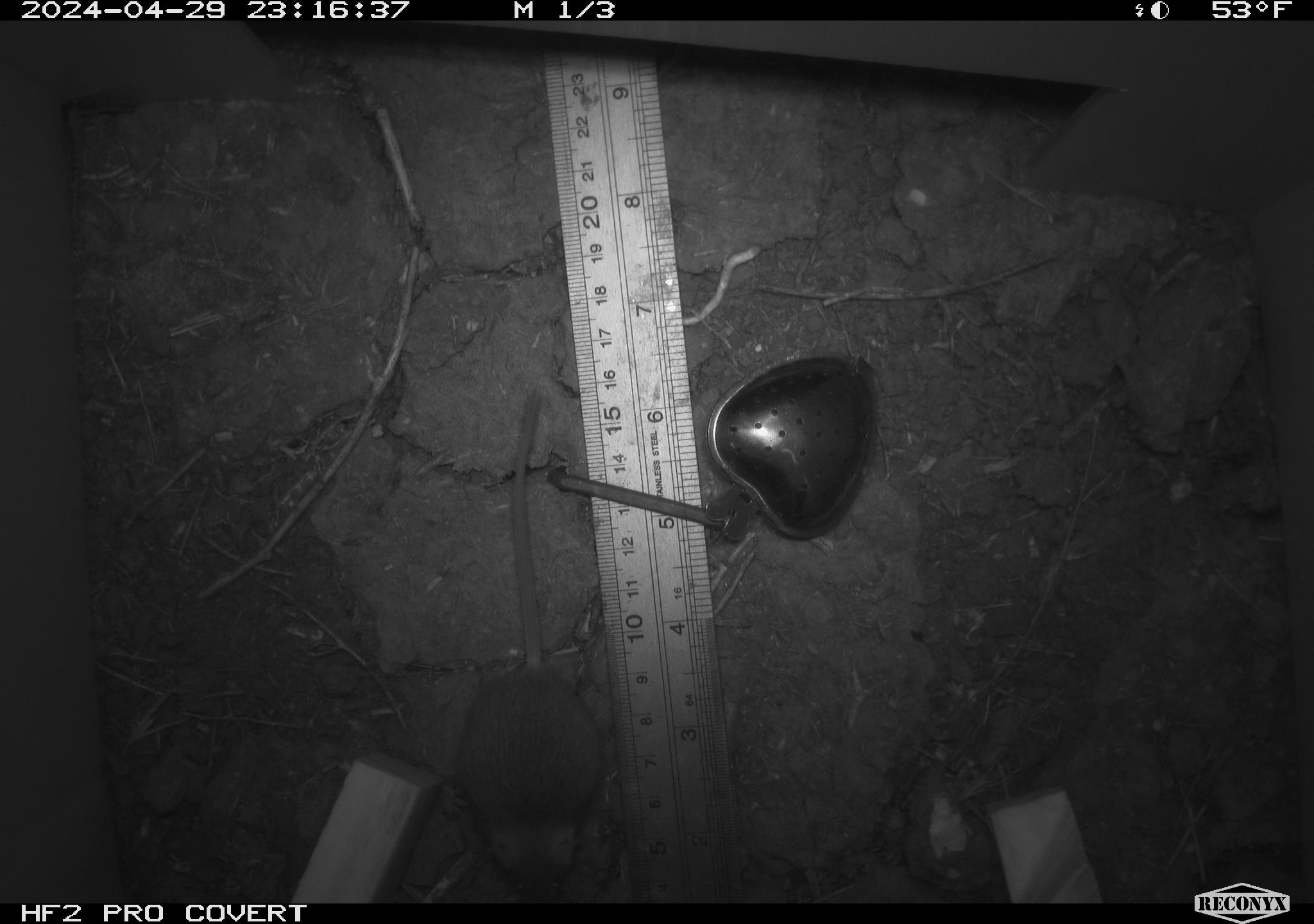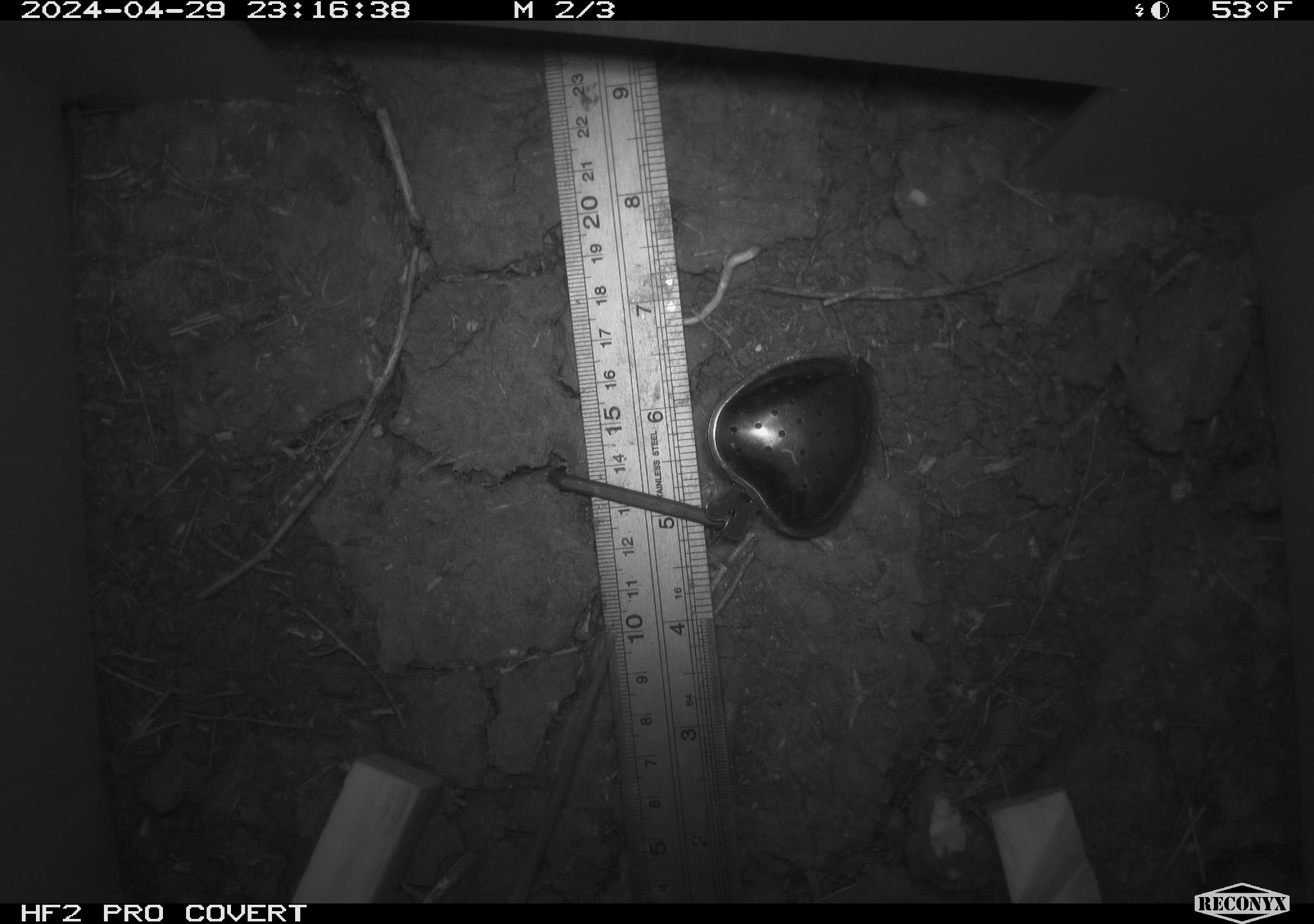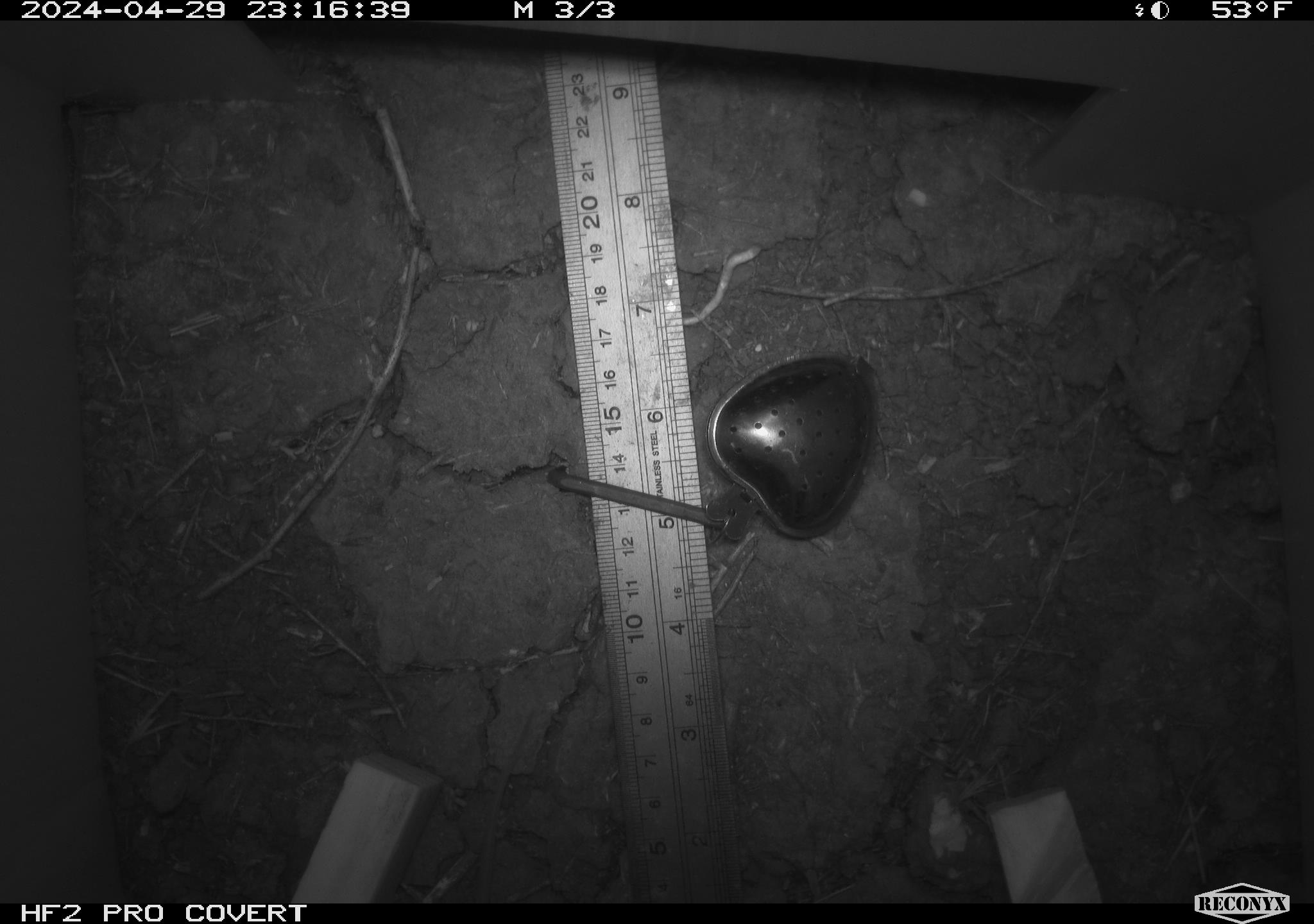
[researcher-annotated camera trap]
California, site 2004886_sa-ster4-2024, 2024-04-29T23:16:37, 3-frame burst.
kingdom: Animalia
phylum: Chordata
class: Mammalia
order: Rodentia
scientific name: Rodentia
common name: mouse species